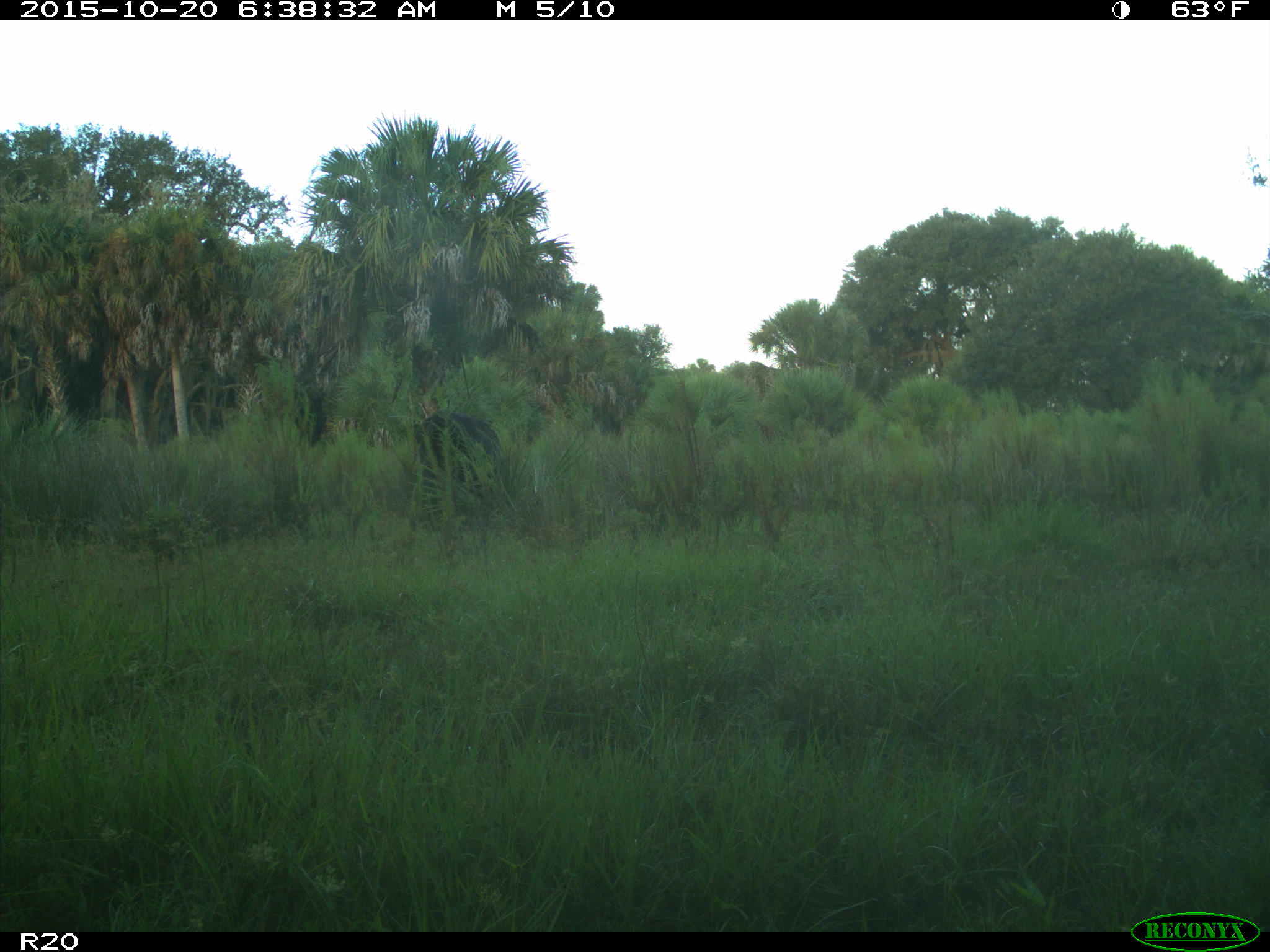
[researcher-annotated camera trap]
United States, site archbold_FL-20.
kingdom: Animalia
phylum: Chordata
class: Mammalia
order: Artiodactyla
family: Bovidae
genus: Bos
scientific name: Bos taurus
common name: domestic cow